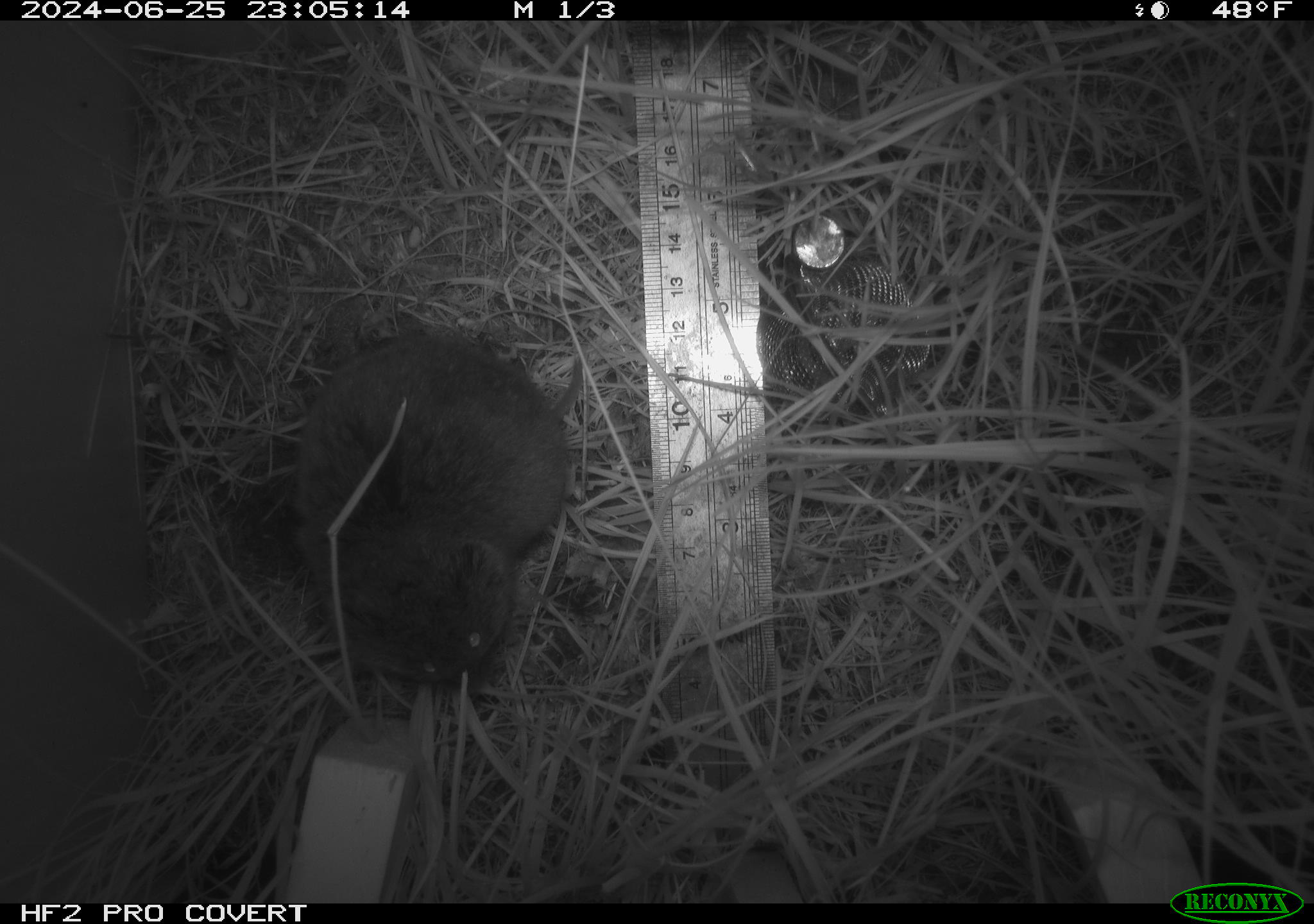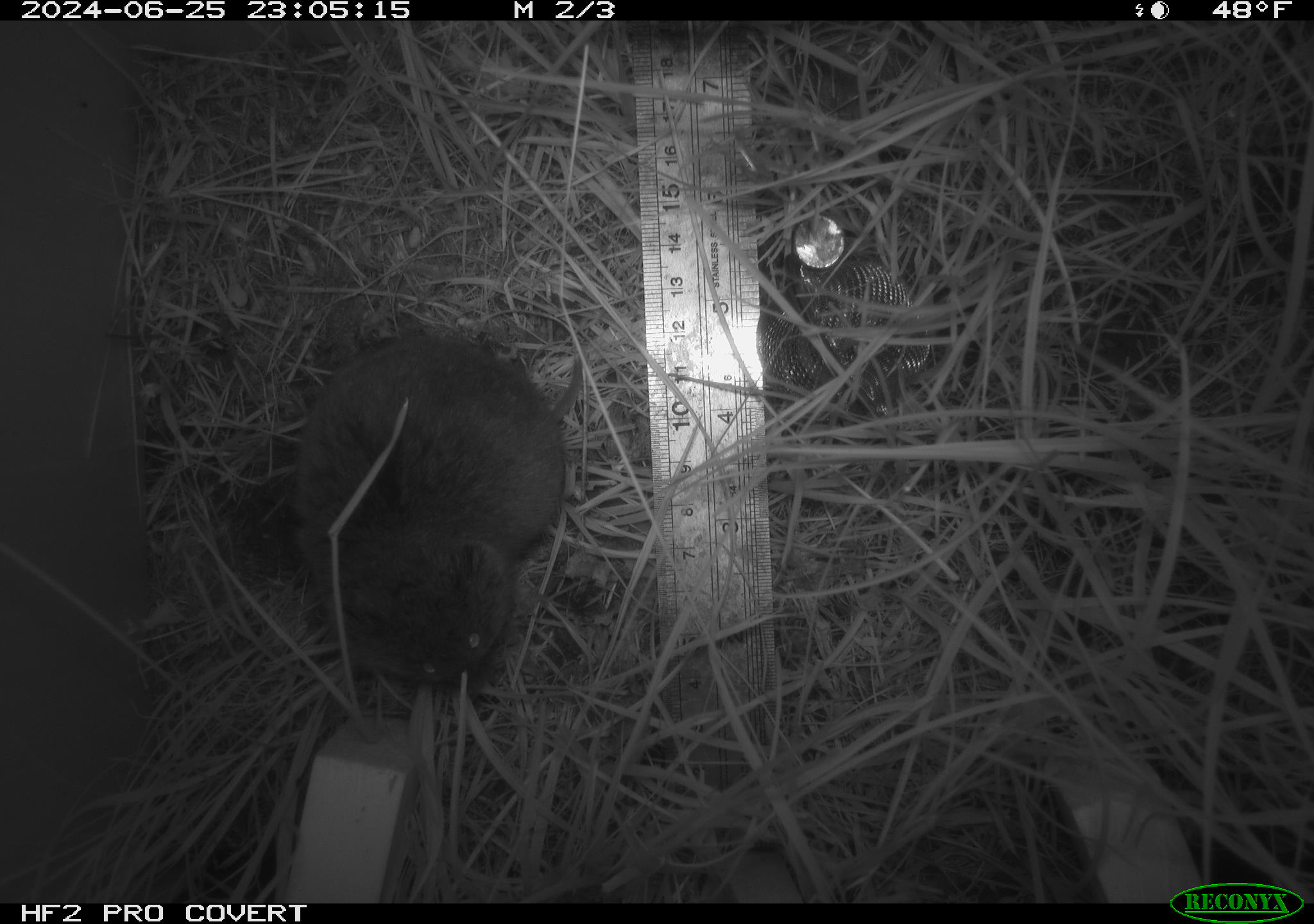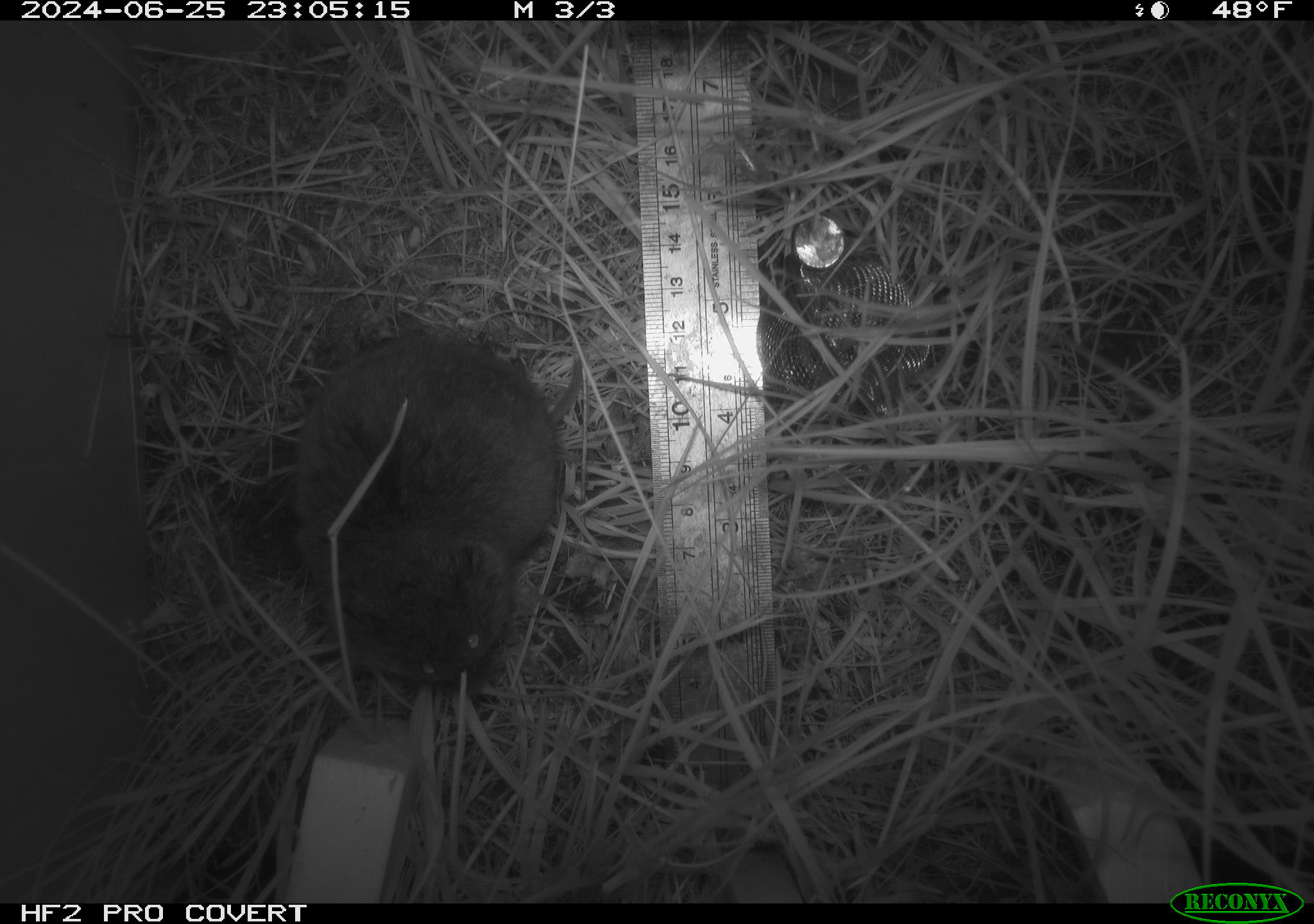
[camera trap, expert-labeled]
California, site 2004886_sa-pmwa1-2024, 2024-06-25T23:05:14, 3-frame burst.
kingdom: Animalia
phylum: Chordata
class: Mammalia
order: Rodentia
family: Cricetidae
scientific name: Arvicolinae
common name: voles, lemmings, and muskrats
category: arvicolinae subfamily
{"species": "arvicolinae subfamily (voles, lemmings, and muskrats) (Arvicolinae)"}